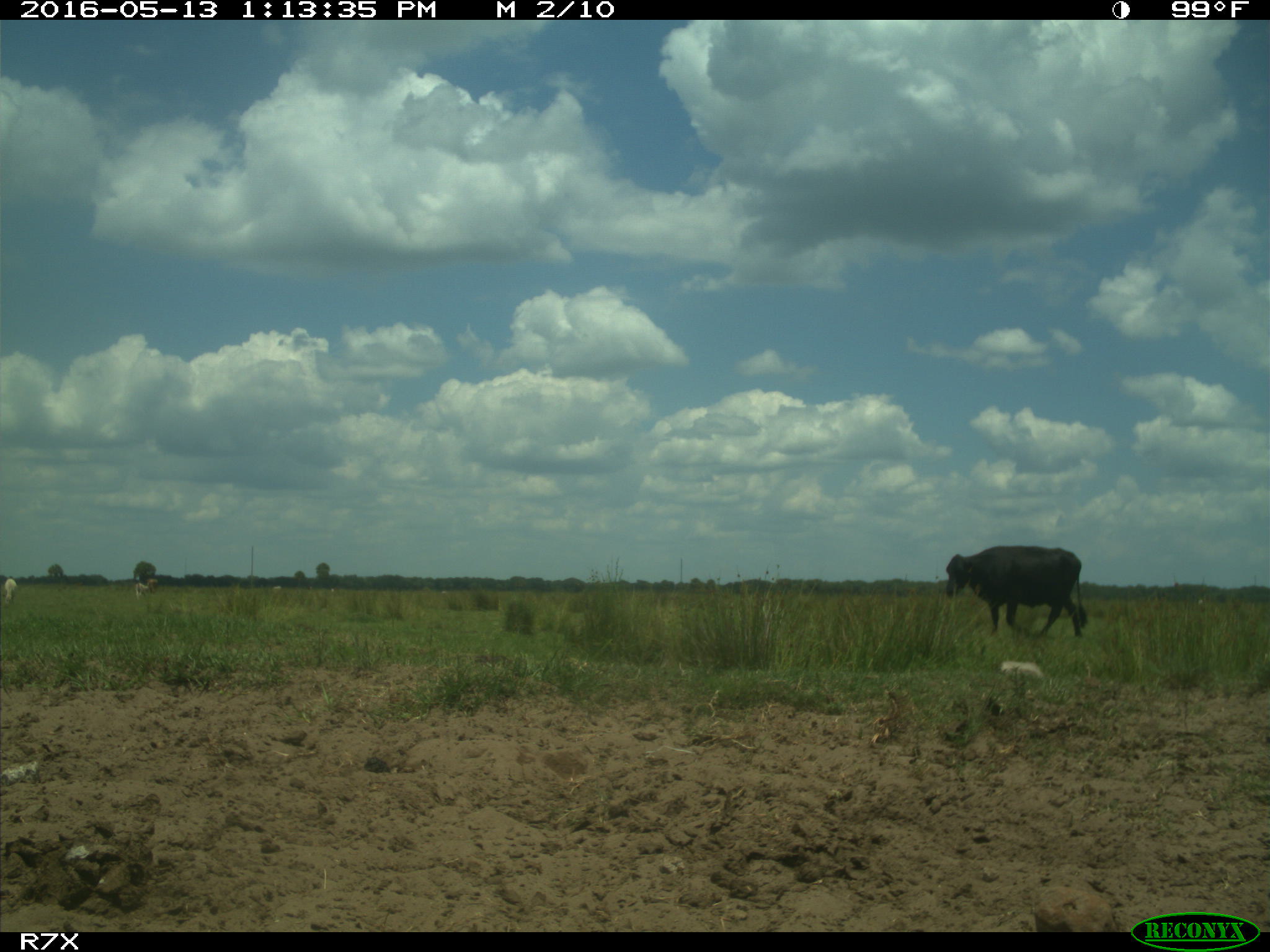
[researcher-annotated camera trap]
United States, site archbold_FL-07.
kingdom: Animalia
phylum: Chordata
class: Mammalia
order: Artiodactyla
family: Bovidae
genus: Bos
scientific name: Bos taurus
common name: domestic cow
Bos taurus (domestic cow).